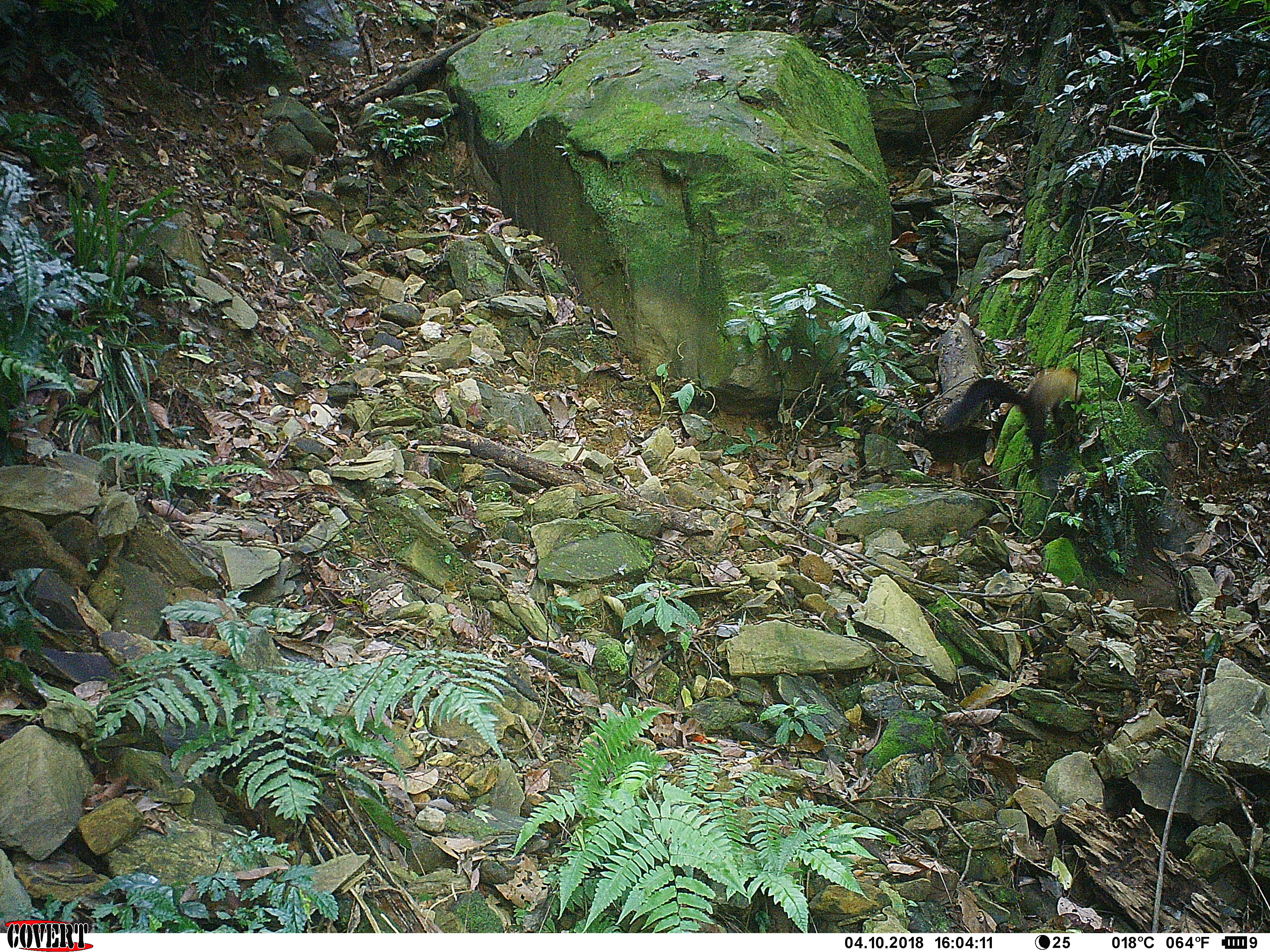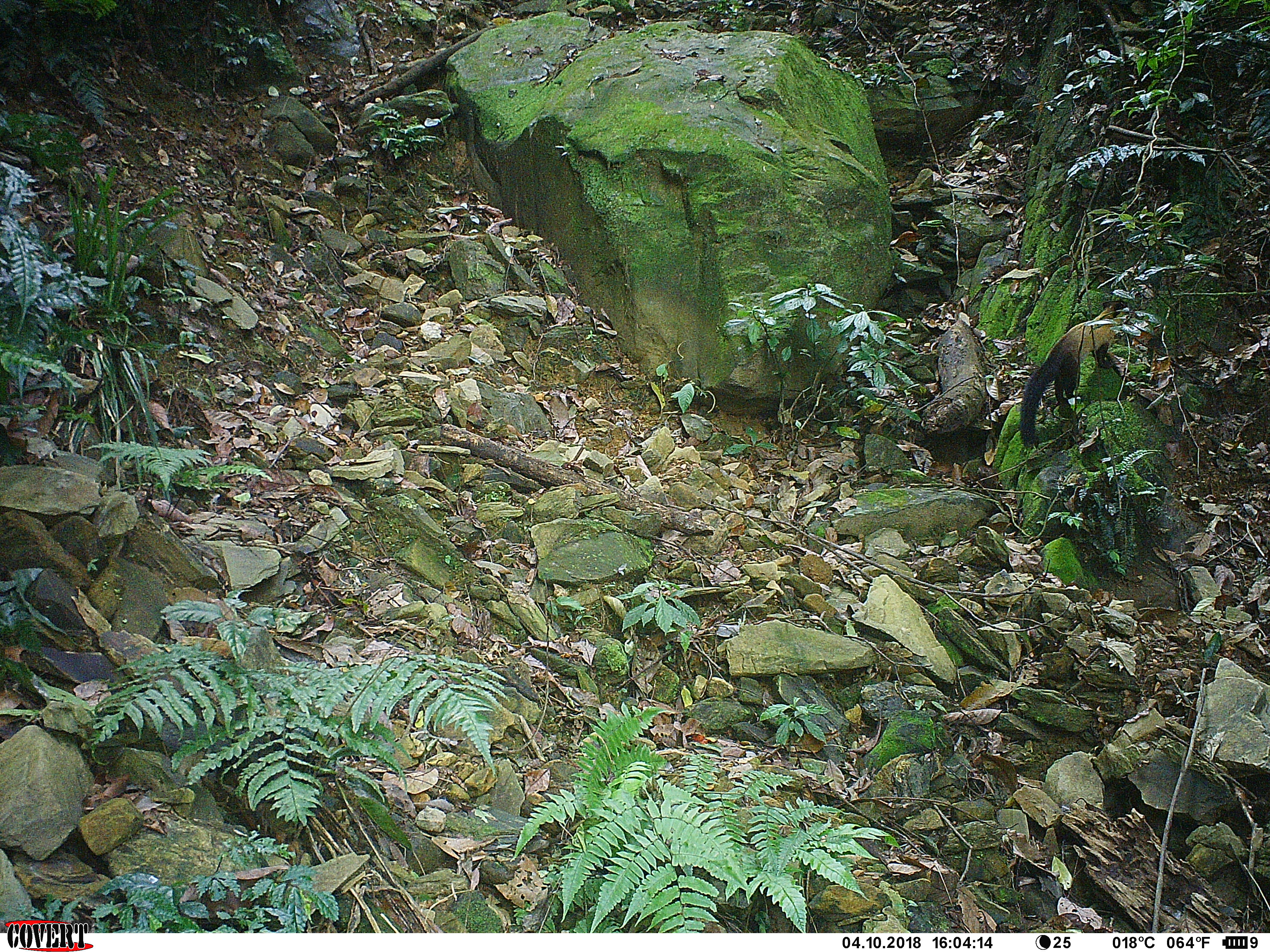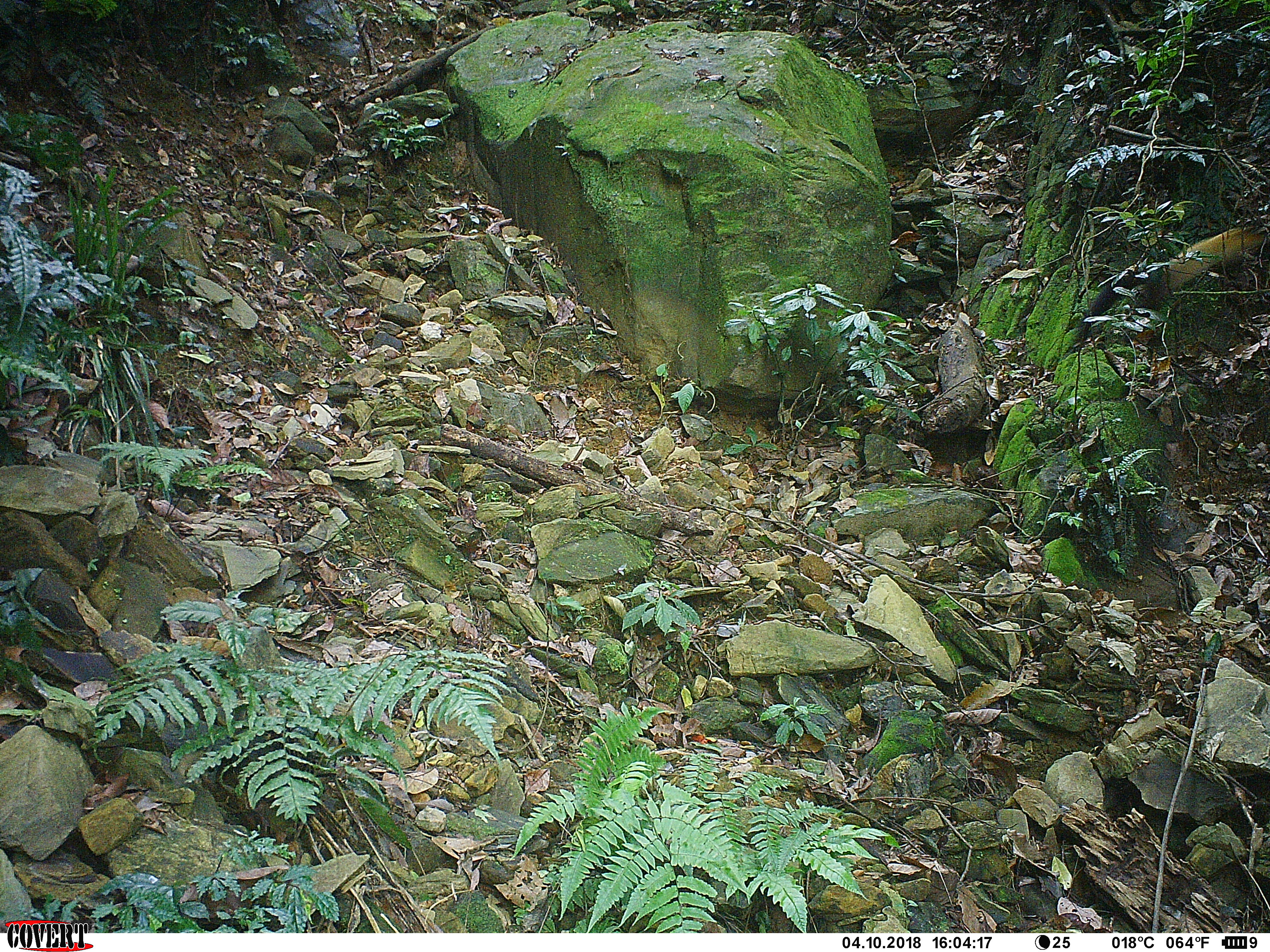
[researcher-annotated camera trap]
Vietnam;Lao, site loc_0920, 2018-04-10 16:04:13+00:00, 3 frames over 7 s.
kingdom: Animalia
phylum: Chordata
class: Mammalia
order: Carnivora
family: Mustelidae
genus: Martes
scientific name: Martes flavigula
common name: yellow-throated marten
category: yellow throated marten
Yellow throated marten (yellow-throated marten) (Martes flavigula). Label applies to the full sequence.